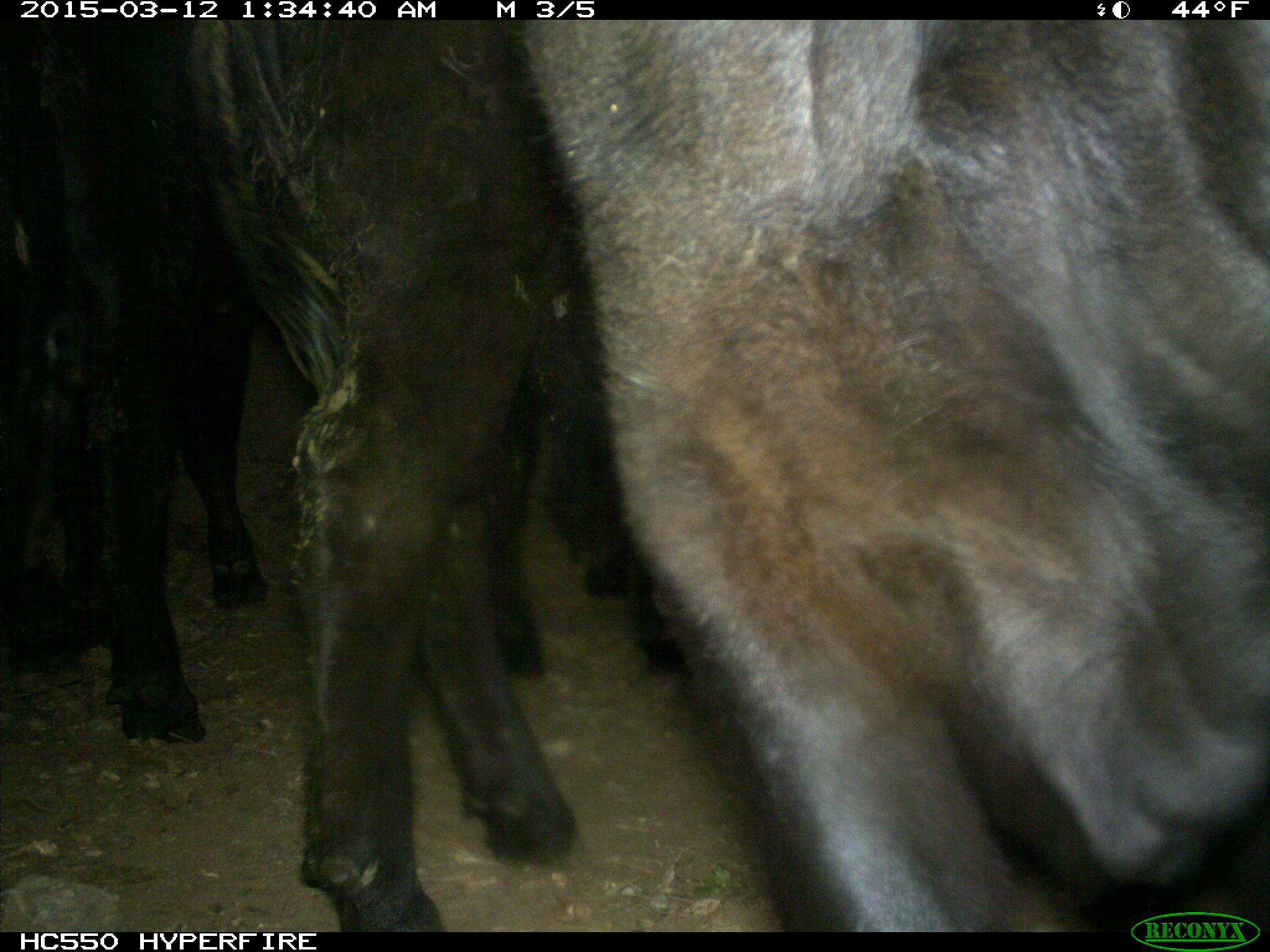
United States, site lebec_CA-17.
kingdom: Animalia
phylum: Chordata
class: Mammalia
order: Artiodactyla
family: Bovidae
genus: Bos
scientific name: Bos taurus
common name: domestic cow